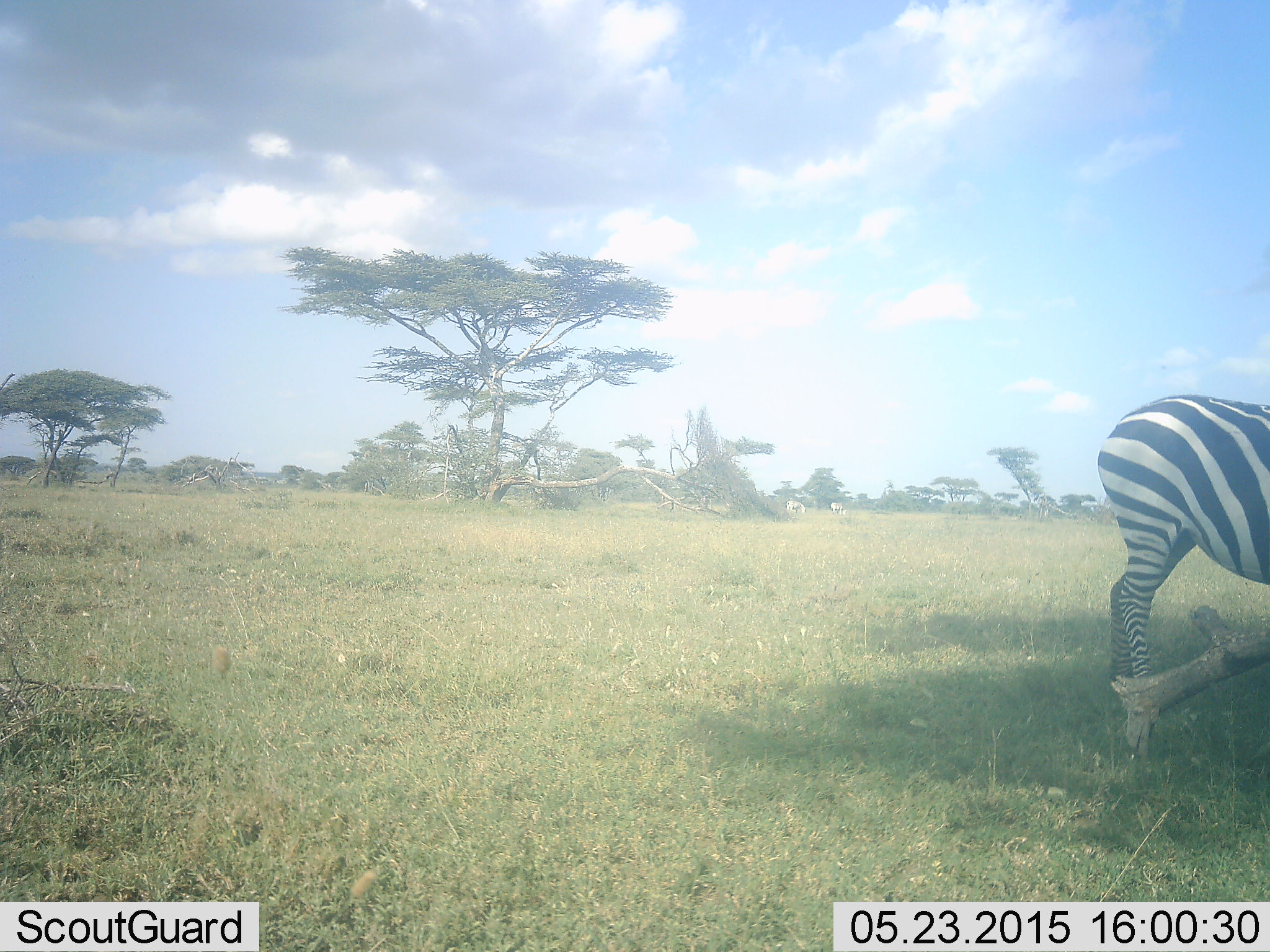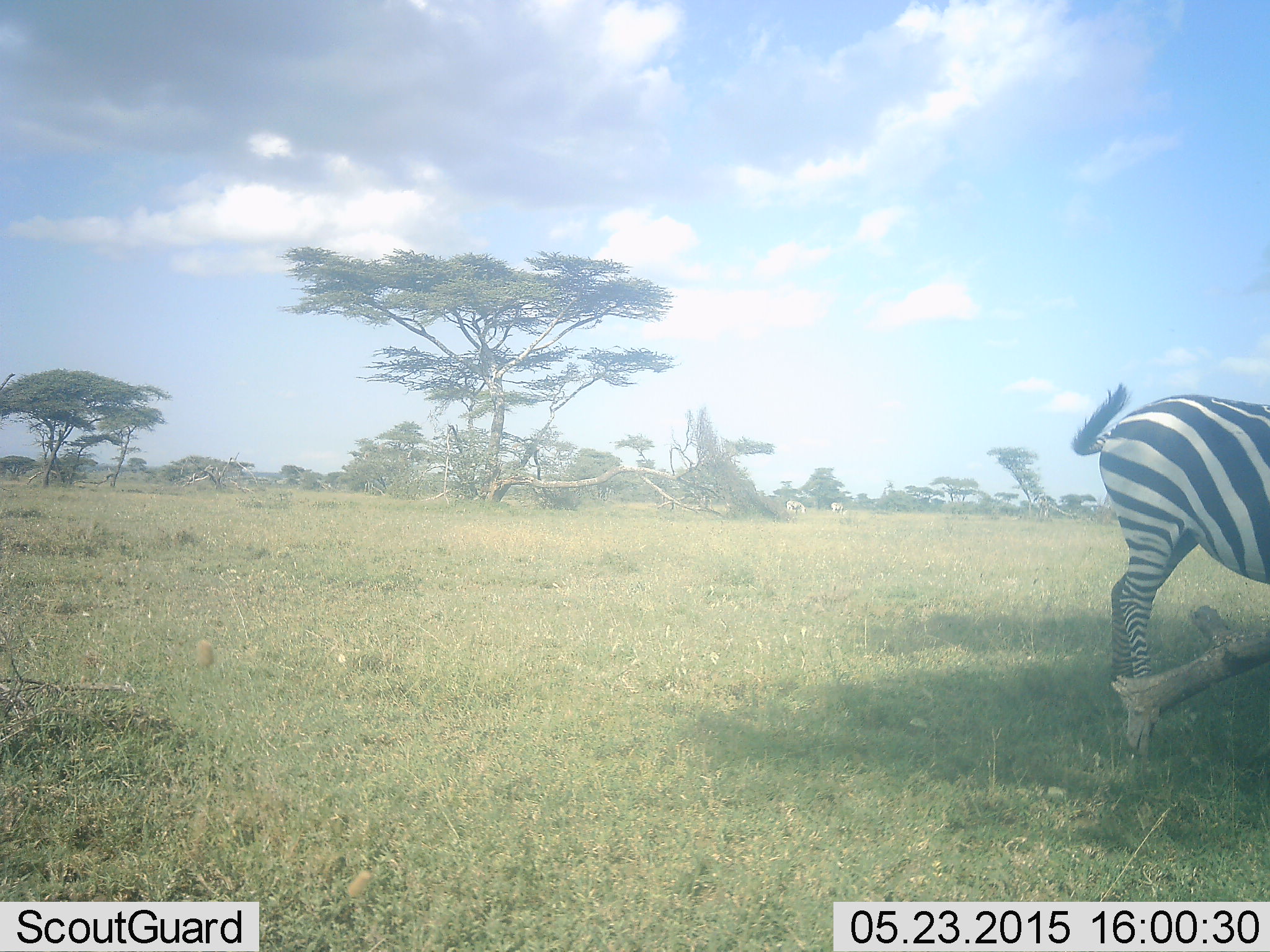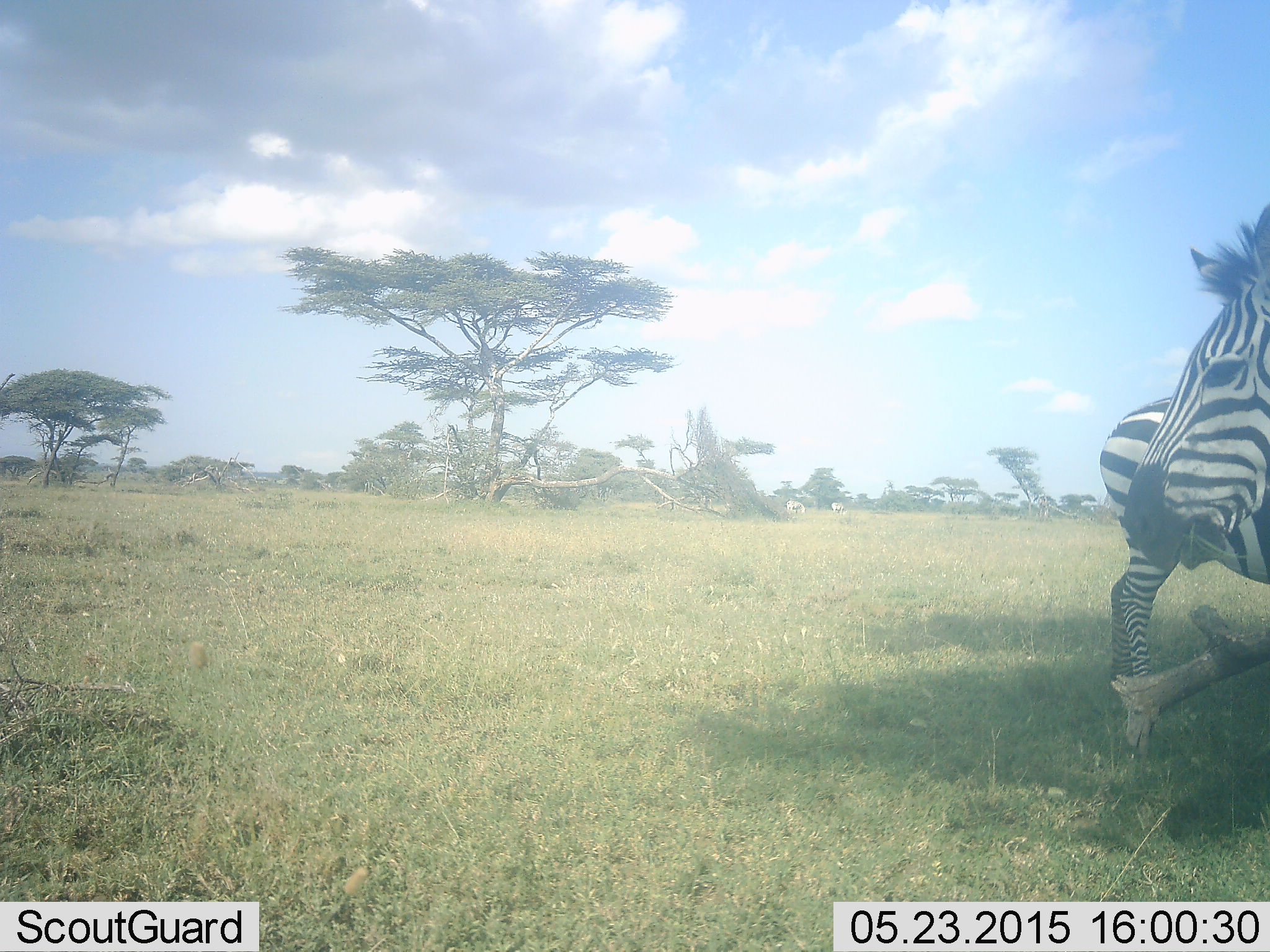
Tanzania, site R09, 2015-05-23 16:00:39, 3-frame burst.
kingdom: Animalia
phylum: Chordata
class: Mammalia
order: Perissodactyla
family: Equidae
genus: Equus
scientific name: Equus quagga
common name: plains zebra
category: zebra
Zebra (plains zebra) (Equus quagga), count 2. Behavior (volunteer vote fractions): standing 70%, resting 0%, moving 30%, interacting 20%. Young present (vote fraction): 0%. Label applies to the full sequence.